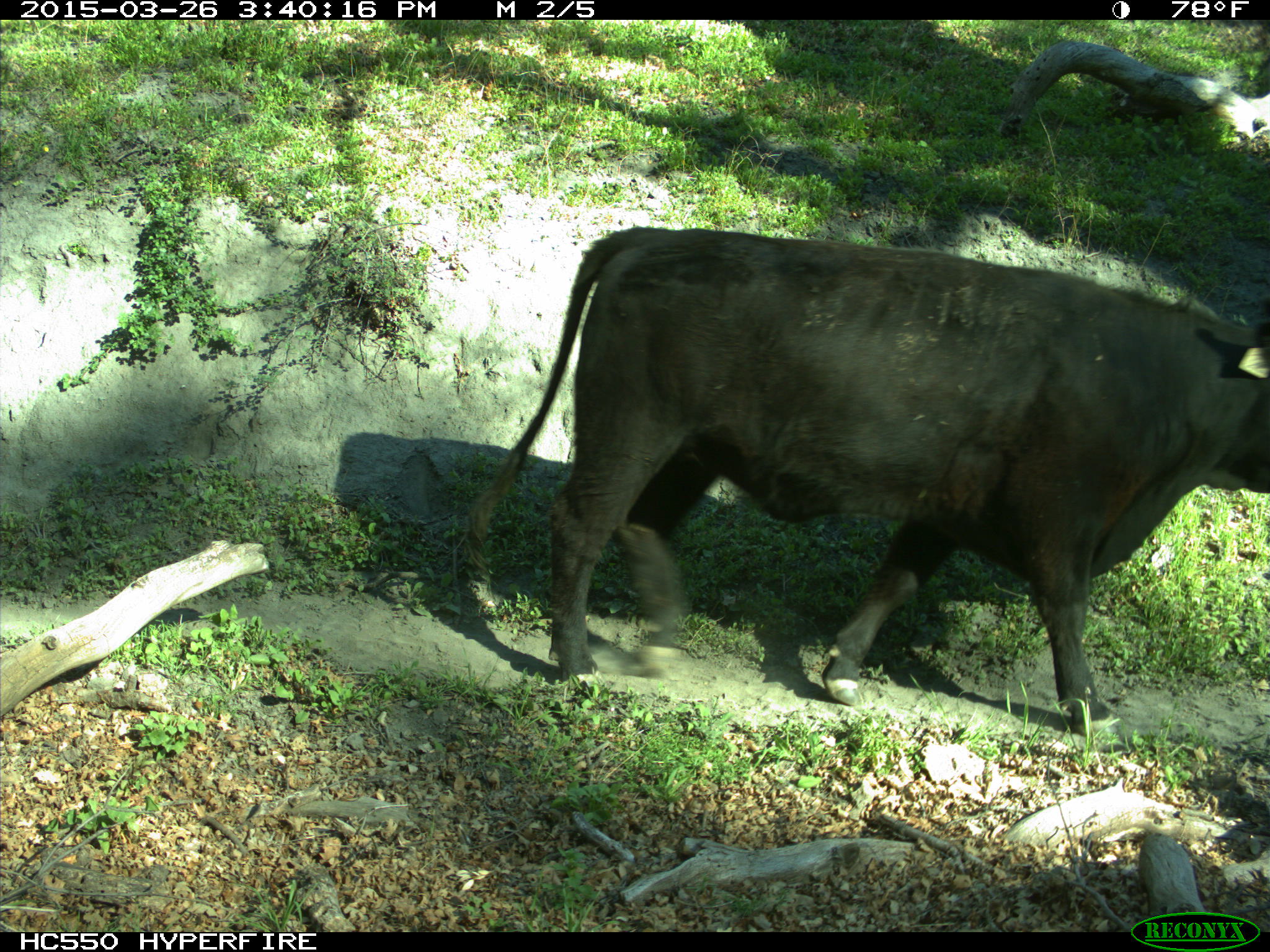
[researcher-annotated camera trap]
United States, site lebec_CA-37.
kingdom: Animalia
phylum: Chordata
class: Mammalia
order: Artiodactyla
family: Bovidae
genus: Bos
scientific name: Bos taurus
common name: domestic cow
Bos taurus (domestic cow).